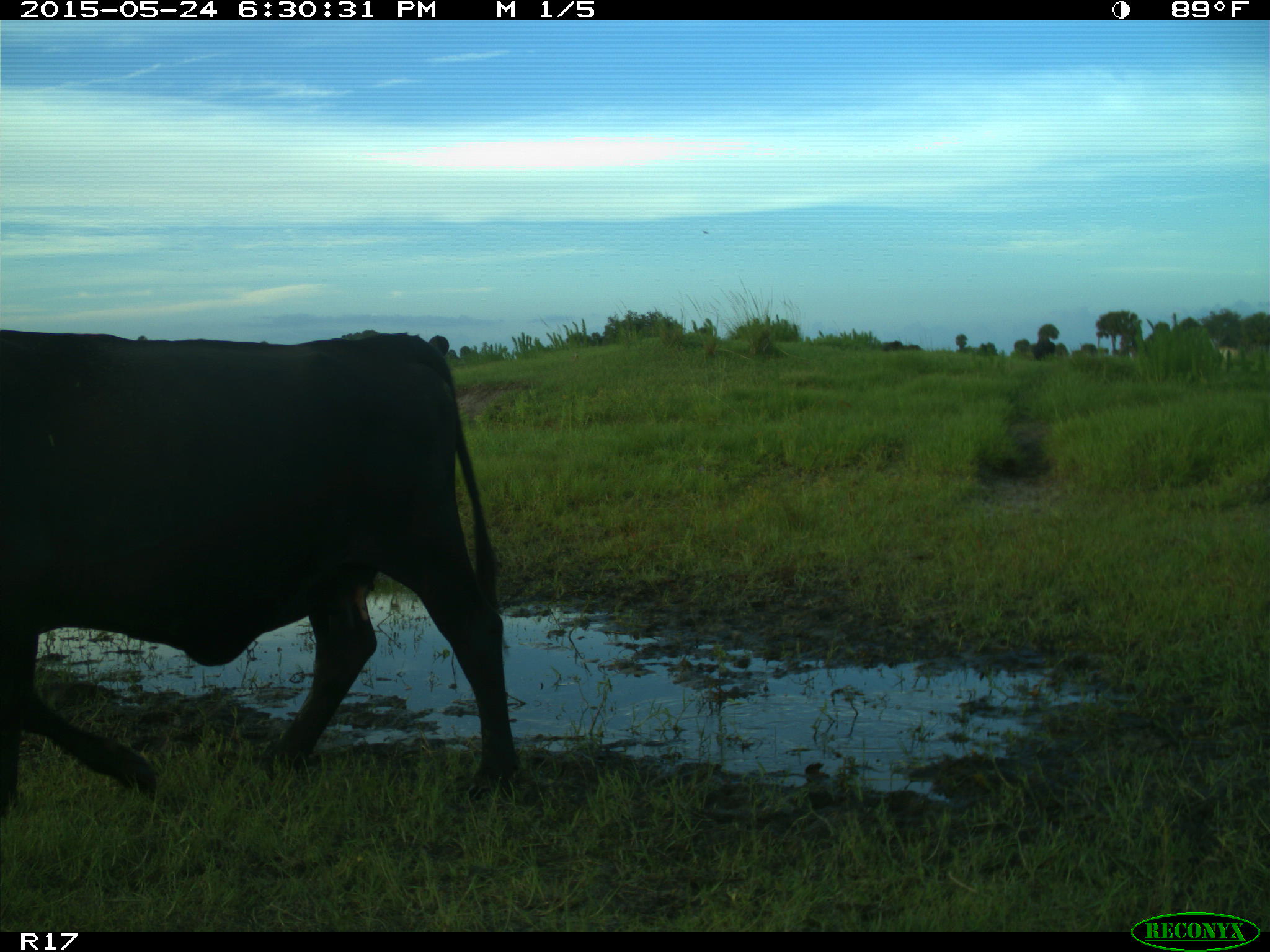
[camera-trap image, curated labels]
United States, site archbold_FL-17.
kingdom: Animalia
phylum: Chordata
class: Mammalia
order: Artiodactyla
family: Bovidae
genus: Bos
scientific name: Bos taurus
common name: domestic cow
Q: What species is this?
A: Bos taurus (domestic cow).